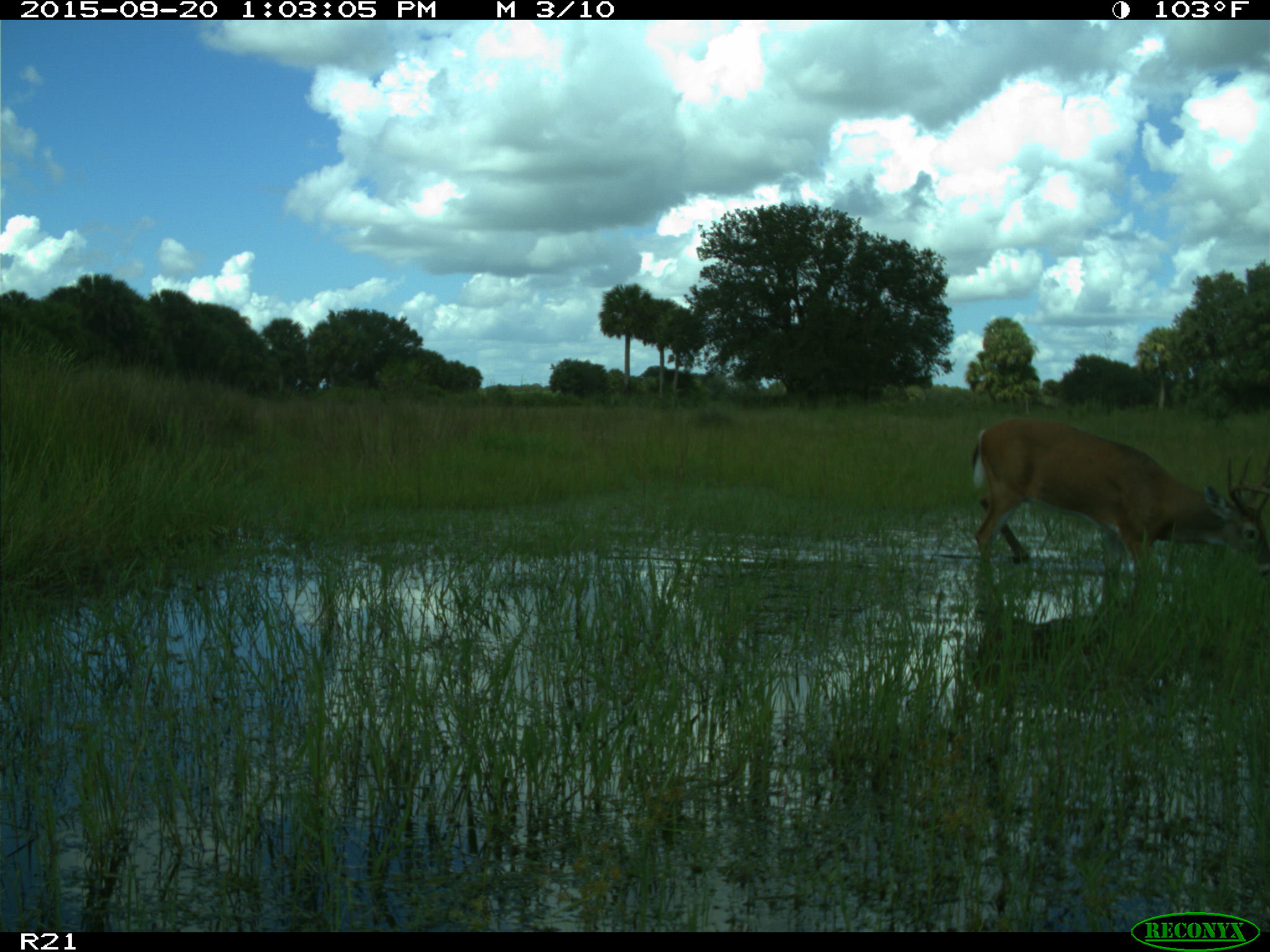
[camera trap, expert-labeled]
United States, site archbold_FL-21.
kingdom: Animalia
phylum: Chordata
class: Mammalia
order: Artiodactyla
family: Cervidae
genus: Odocoileus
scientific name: Odocoileus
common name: deer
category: unidentified deer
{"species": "unidentified deer (deer) (Odocoileus)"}